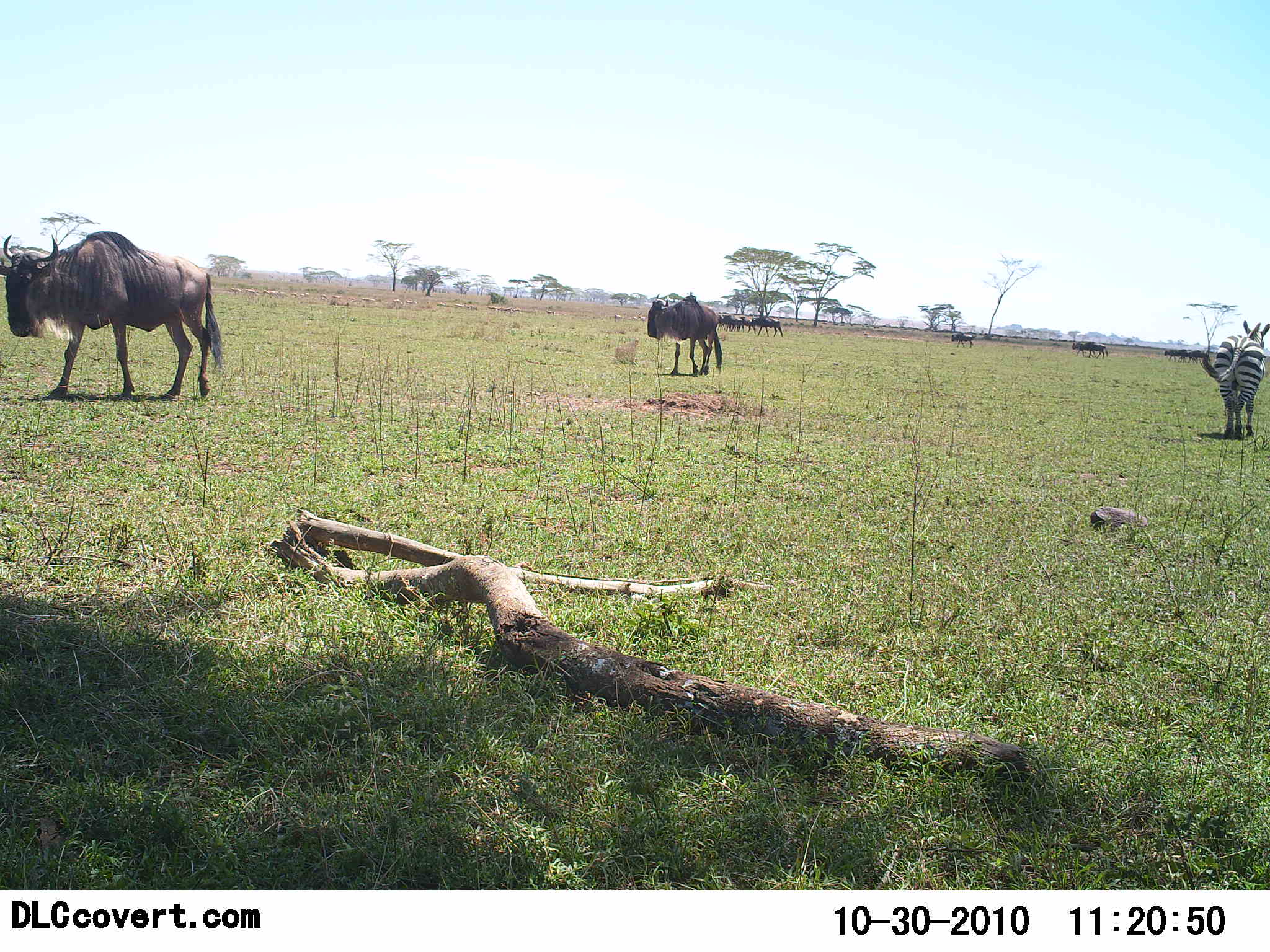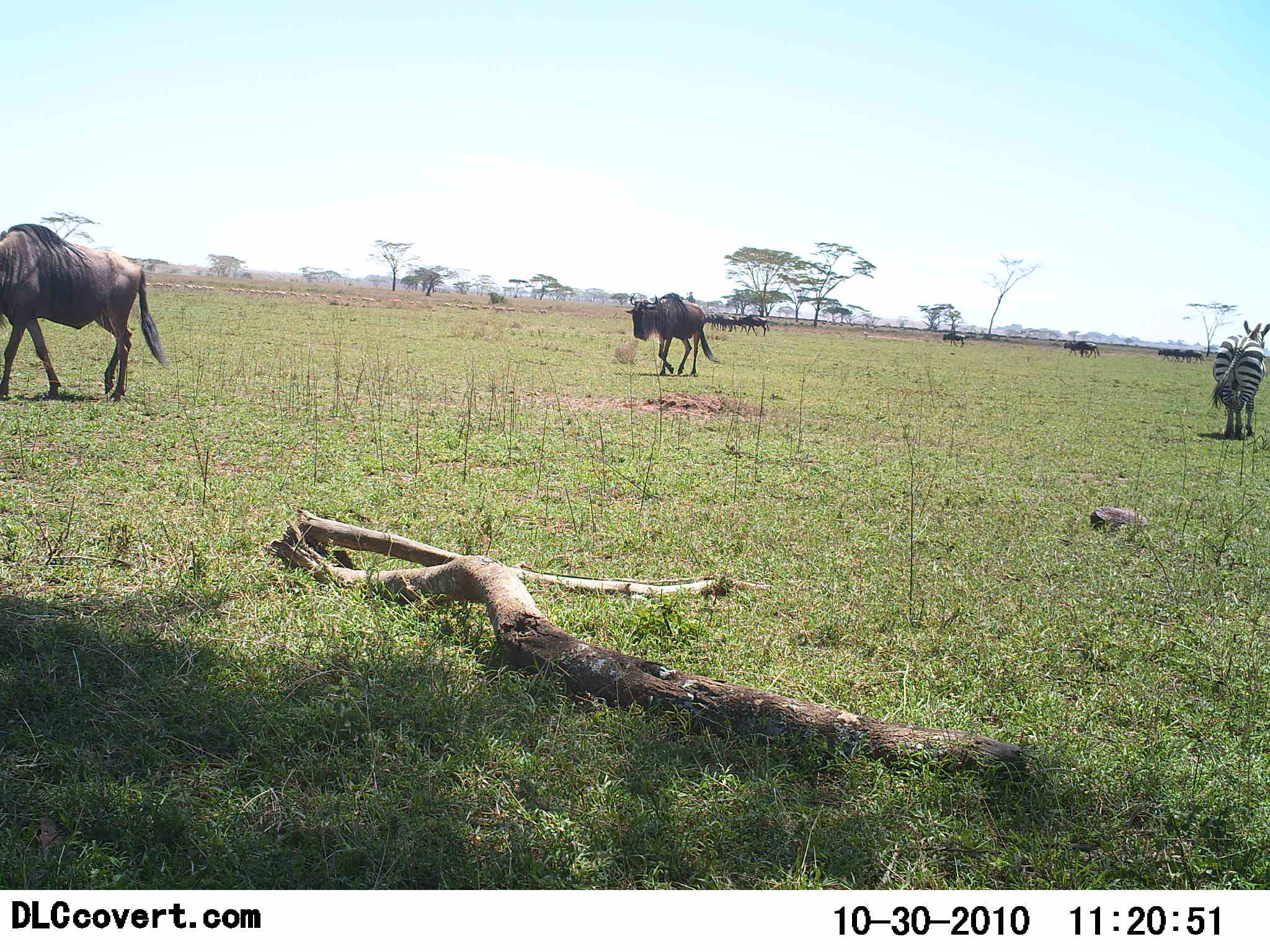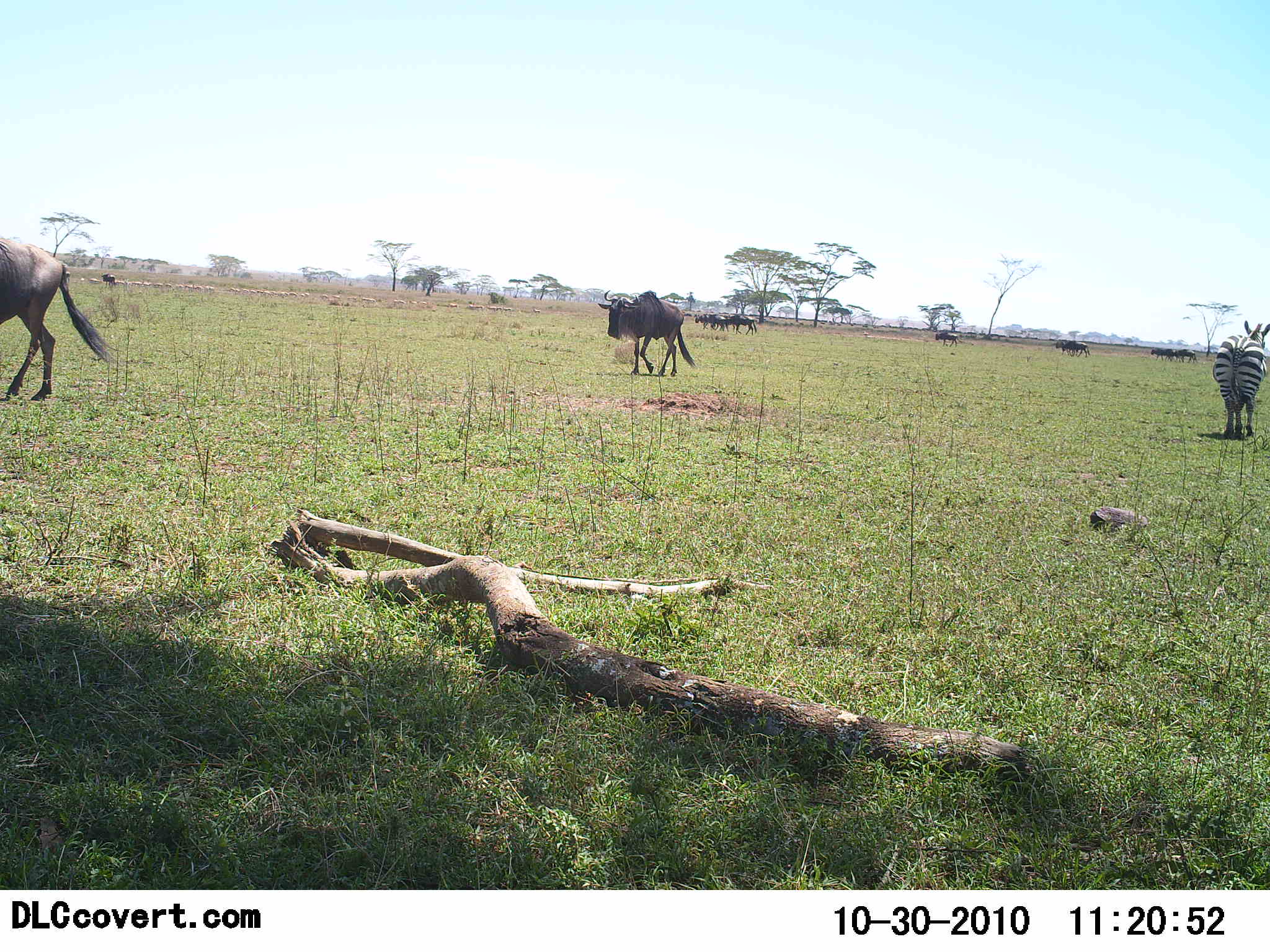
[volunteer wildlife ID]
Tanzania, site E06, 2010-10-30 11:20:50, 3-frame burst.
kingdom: Animalia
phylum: Chordata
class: Mammalia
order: Artiodactyla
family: Bovidae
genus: Connochaetes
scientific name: Connochaetes taurinus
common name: blue wildebeest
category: wildebeest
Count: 8.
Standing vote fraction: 15%.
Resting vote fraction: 0%.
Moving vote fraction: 95%.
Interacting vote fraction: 0%.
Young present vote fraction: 0%.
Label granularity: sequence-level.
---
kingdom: Animalia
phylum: Chordata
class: Mammalia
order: Perissodactyla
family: Equidae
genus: Equus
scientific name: Equus quagga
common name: plains zebra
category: zebra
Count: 1.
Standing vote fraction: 95%.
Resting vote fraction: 0%.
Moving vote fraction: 5%.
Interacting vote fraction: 0%.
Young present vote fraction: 0%.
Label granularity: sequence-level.